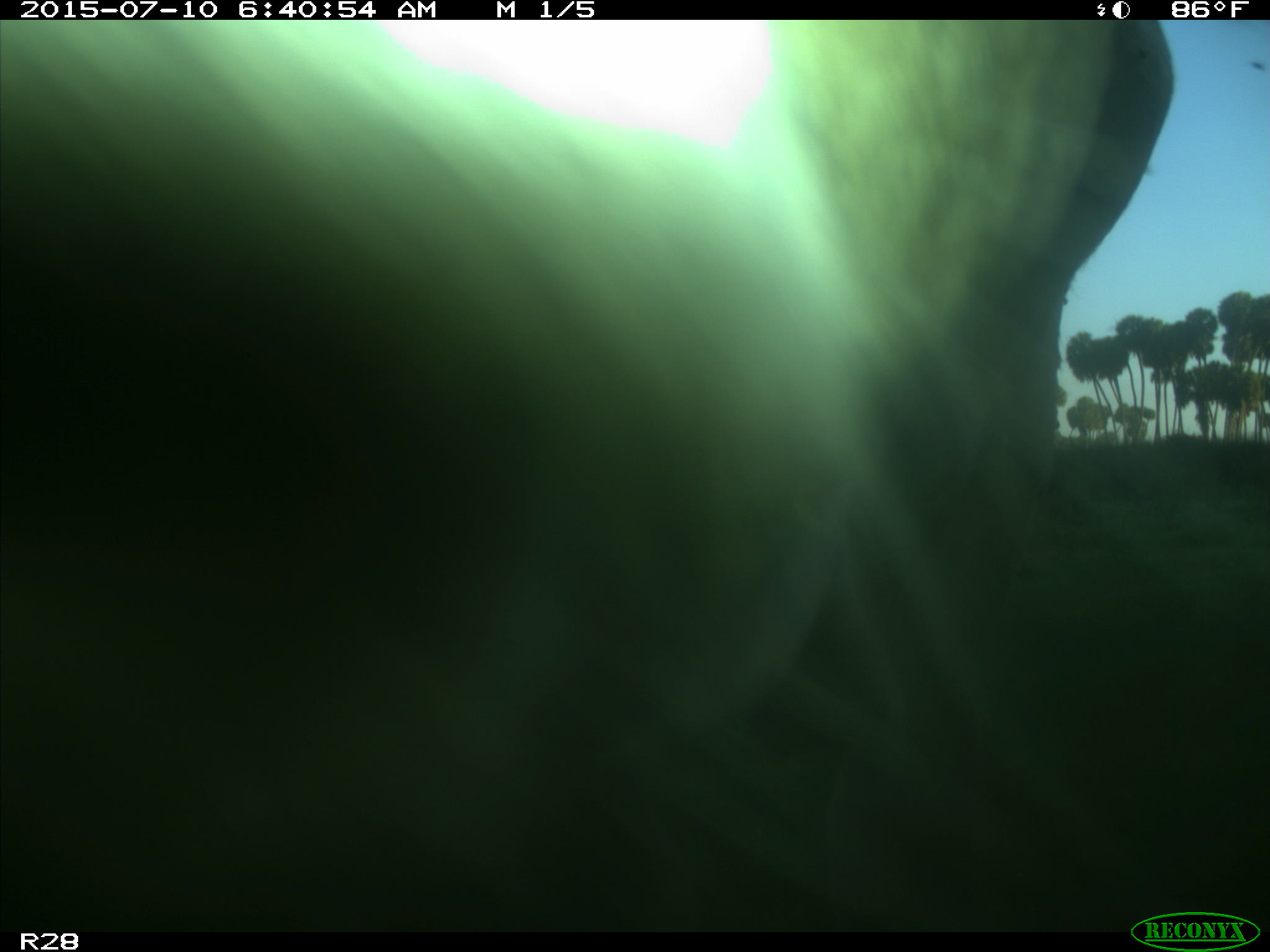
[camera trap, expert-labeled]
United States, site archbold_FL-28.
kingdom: Animalia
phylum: Chordata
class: Mammalia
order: Artiodactyla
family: Bovidae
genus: Bos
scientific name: Bos taurus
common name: domestic cow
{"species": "Bos taurus (domestic cow)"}